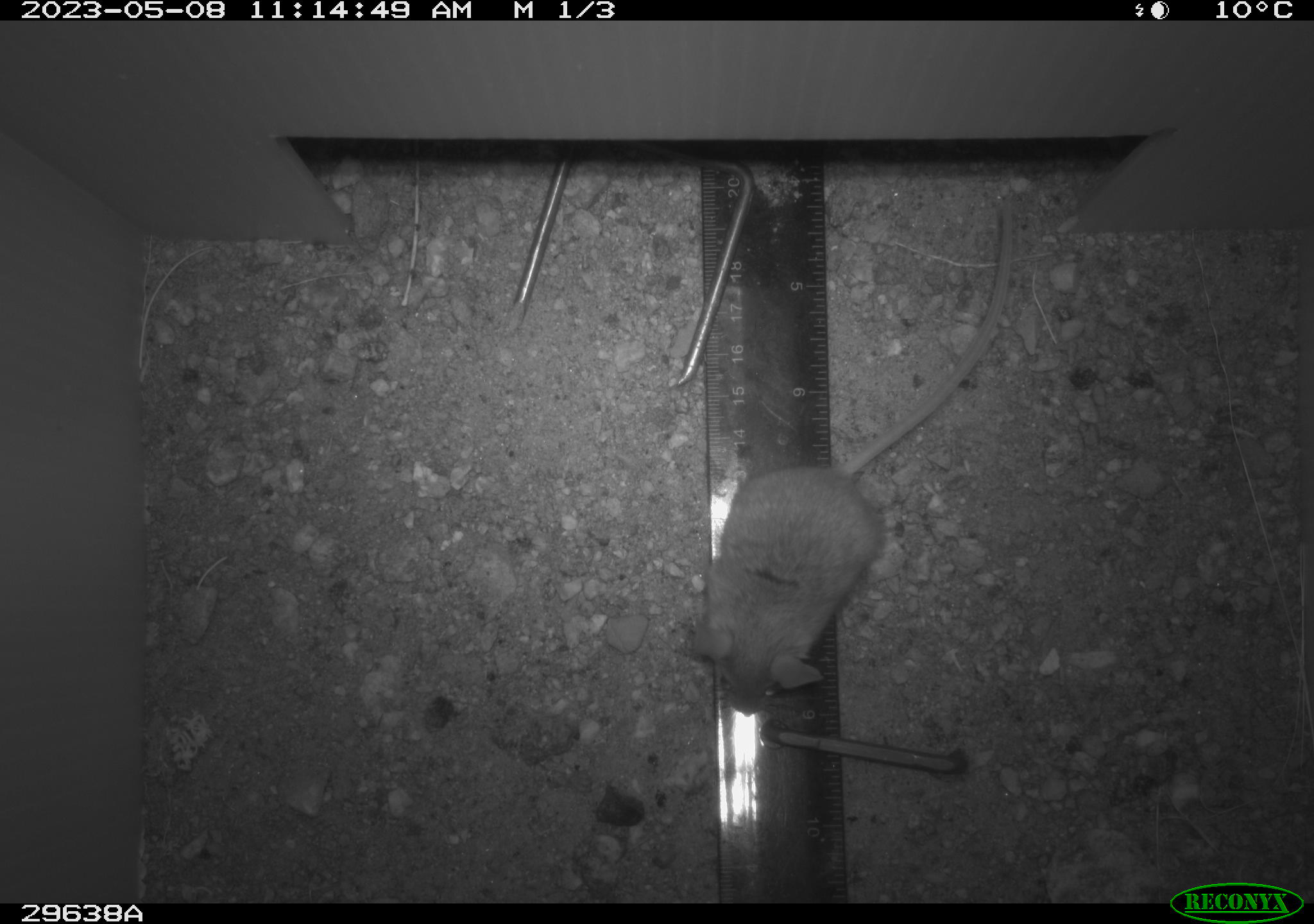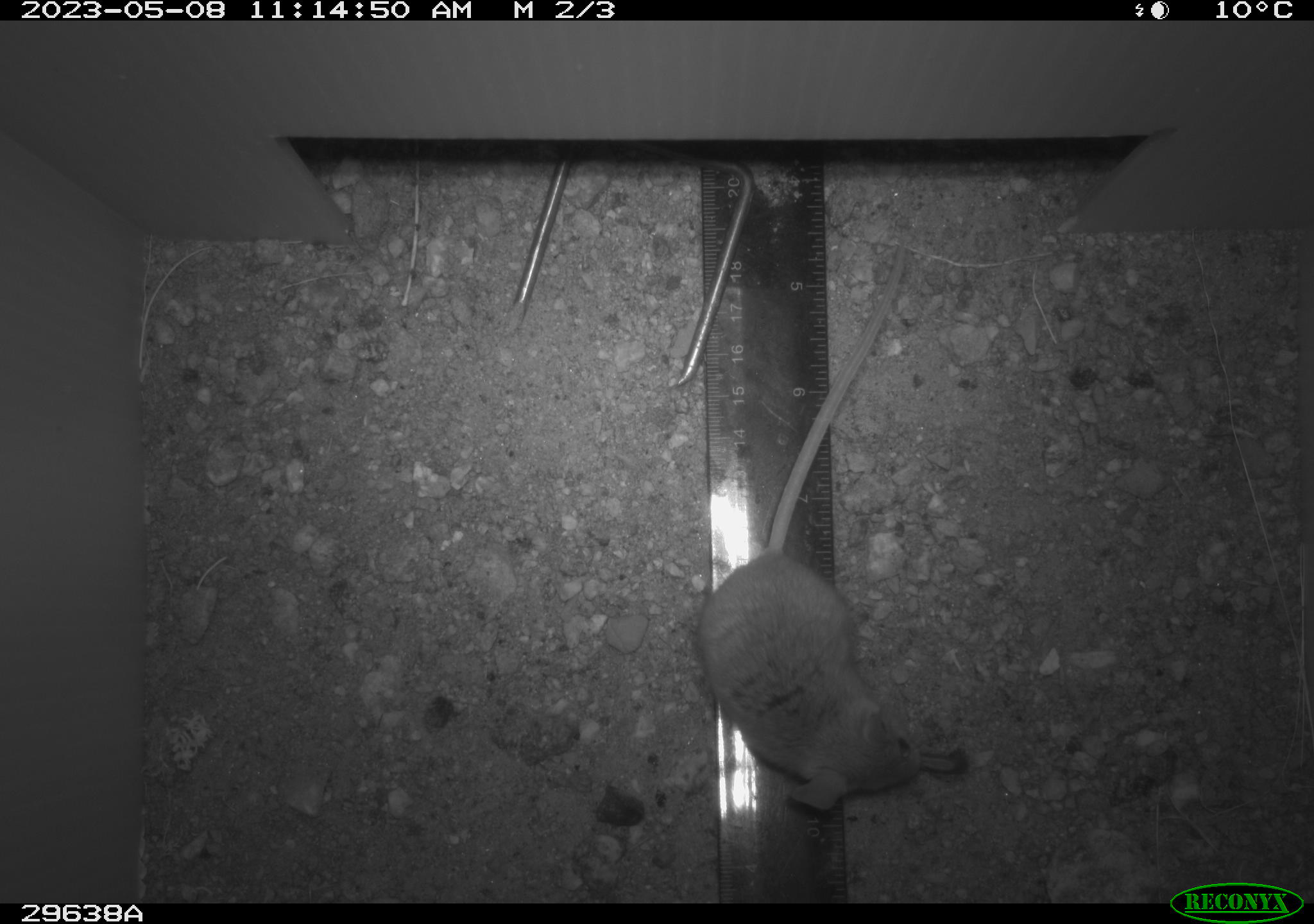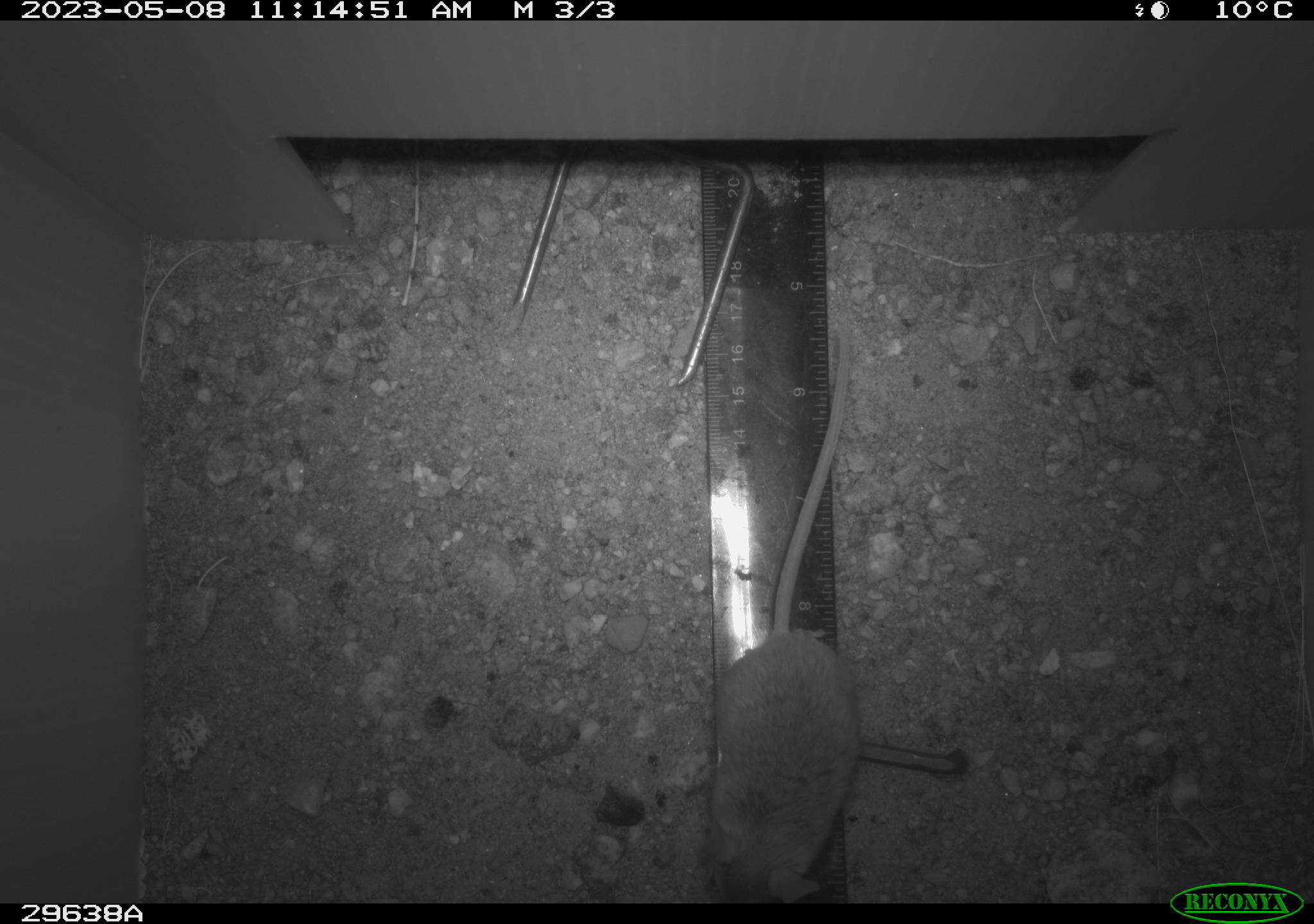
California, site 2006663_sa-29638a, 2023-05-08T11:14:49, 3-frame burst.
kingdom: Animalia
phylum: Chordata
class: Mammalia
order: Rodentia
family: Cricetidae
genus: Peromyscus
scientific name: Peromyscus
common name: deer mice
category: peromyscus species